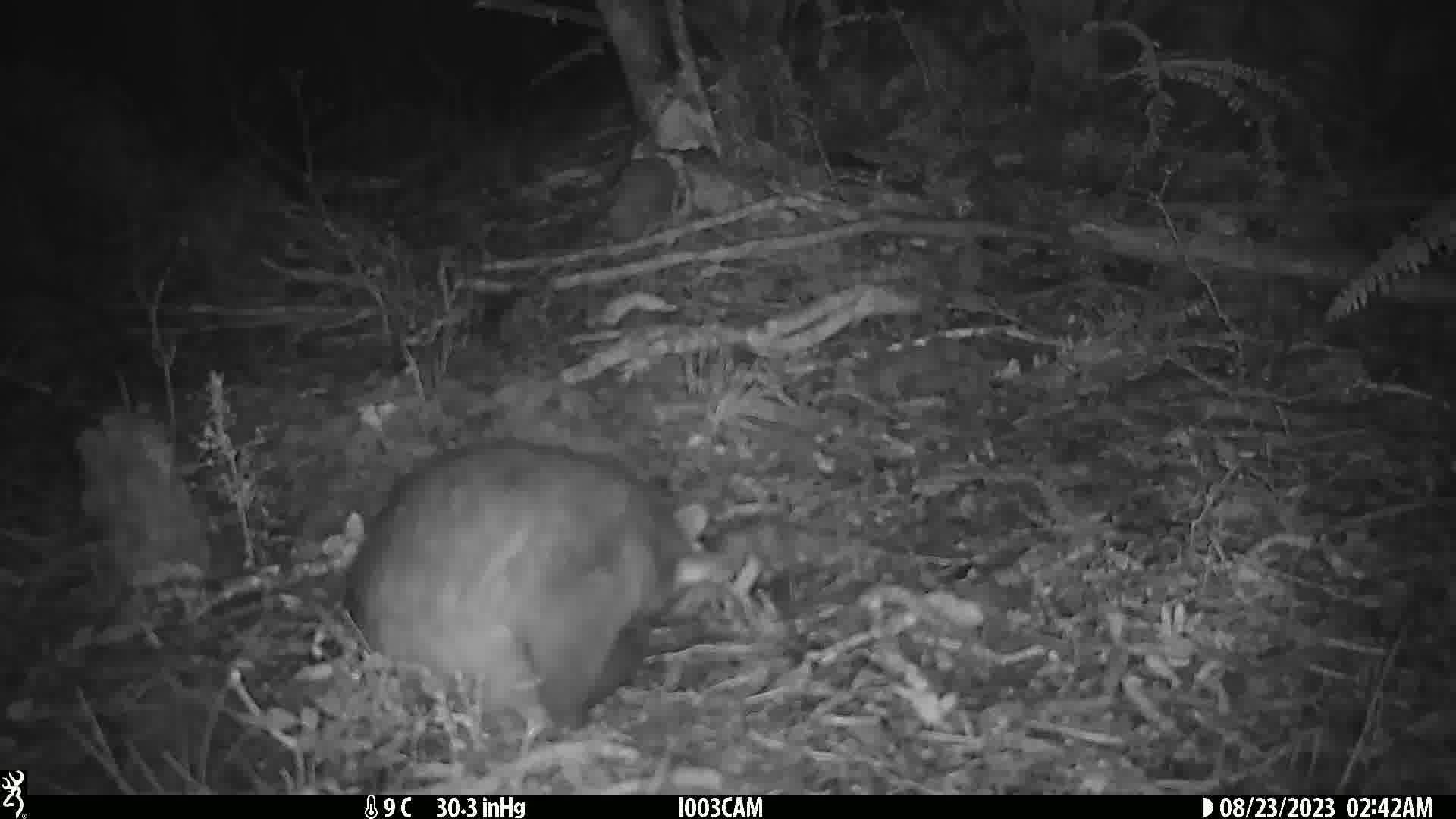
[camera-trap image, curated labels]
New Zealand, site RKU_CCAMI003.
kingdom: Animalia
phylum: Chordata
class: Mammalia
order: Diprotodontia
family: Phalangeridae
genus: Trichosurus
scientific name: Trichosurus vulpecula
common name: common brushtail possum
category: possum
Possum (common brushtail possum) (Trichosurus vulpecula).